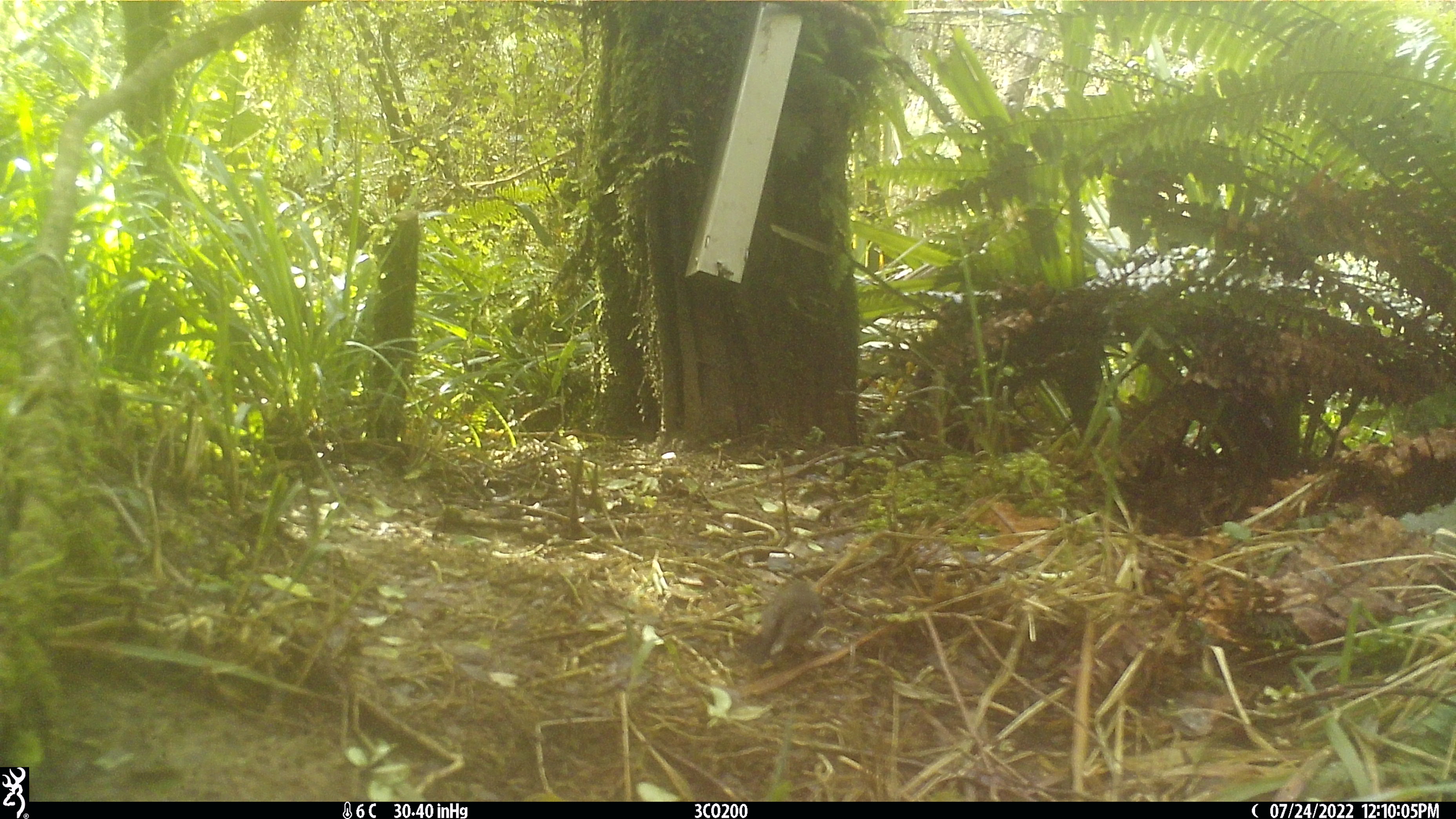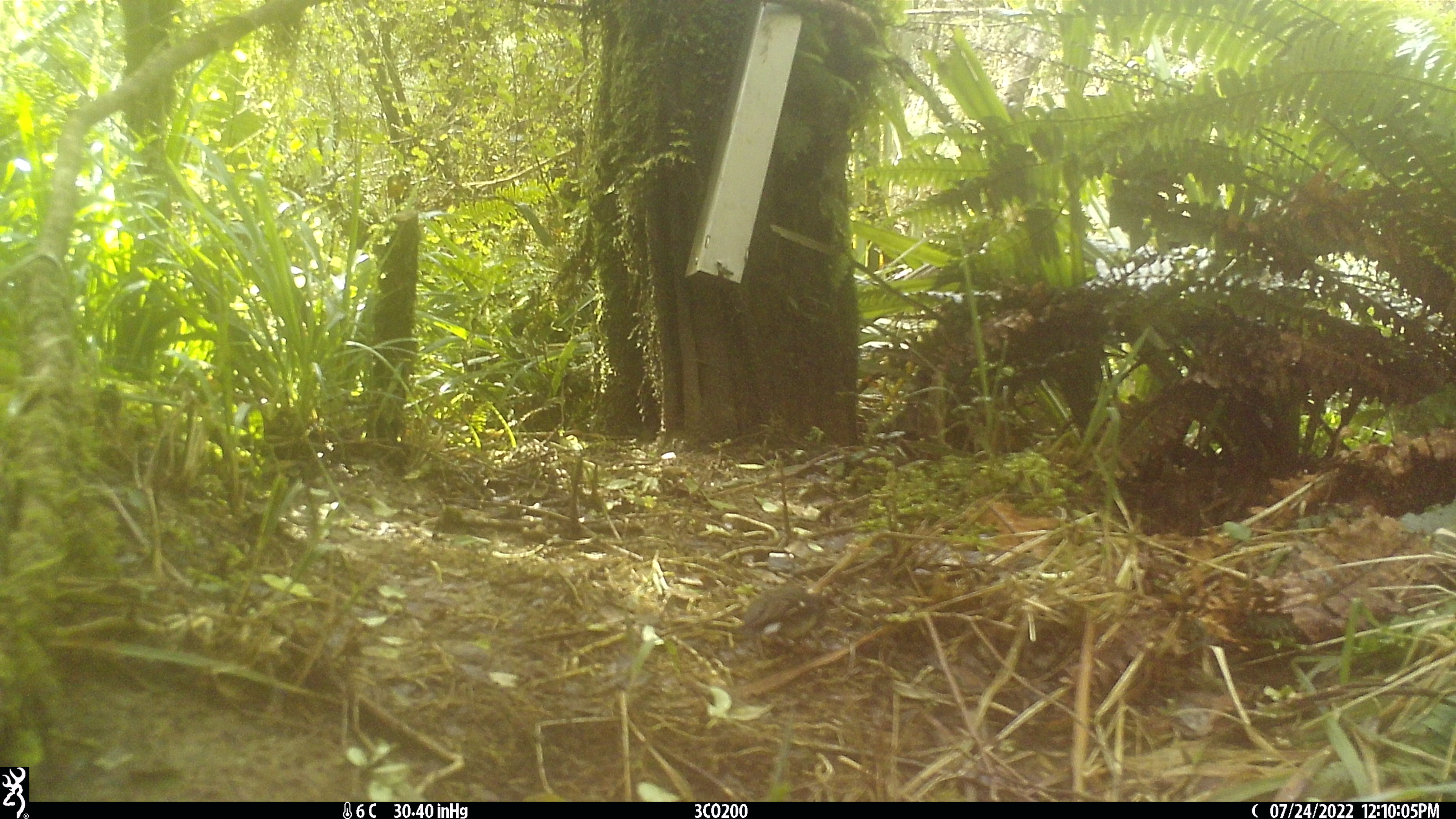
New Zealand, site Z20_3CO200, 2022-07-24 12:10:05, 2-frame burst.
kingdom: Animalia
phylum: Chordata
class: Aves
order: Passeriformes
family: Petroicidae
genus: Petroica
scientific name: Petroica macrocephala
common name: tomtit